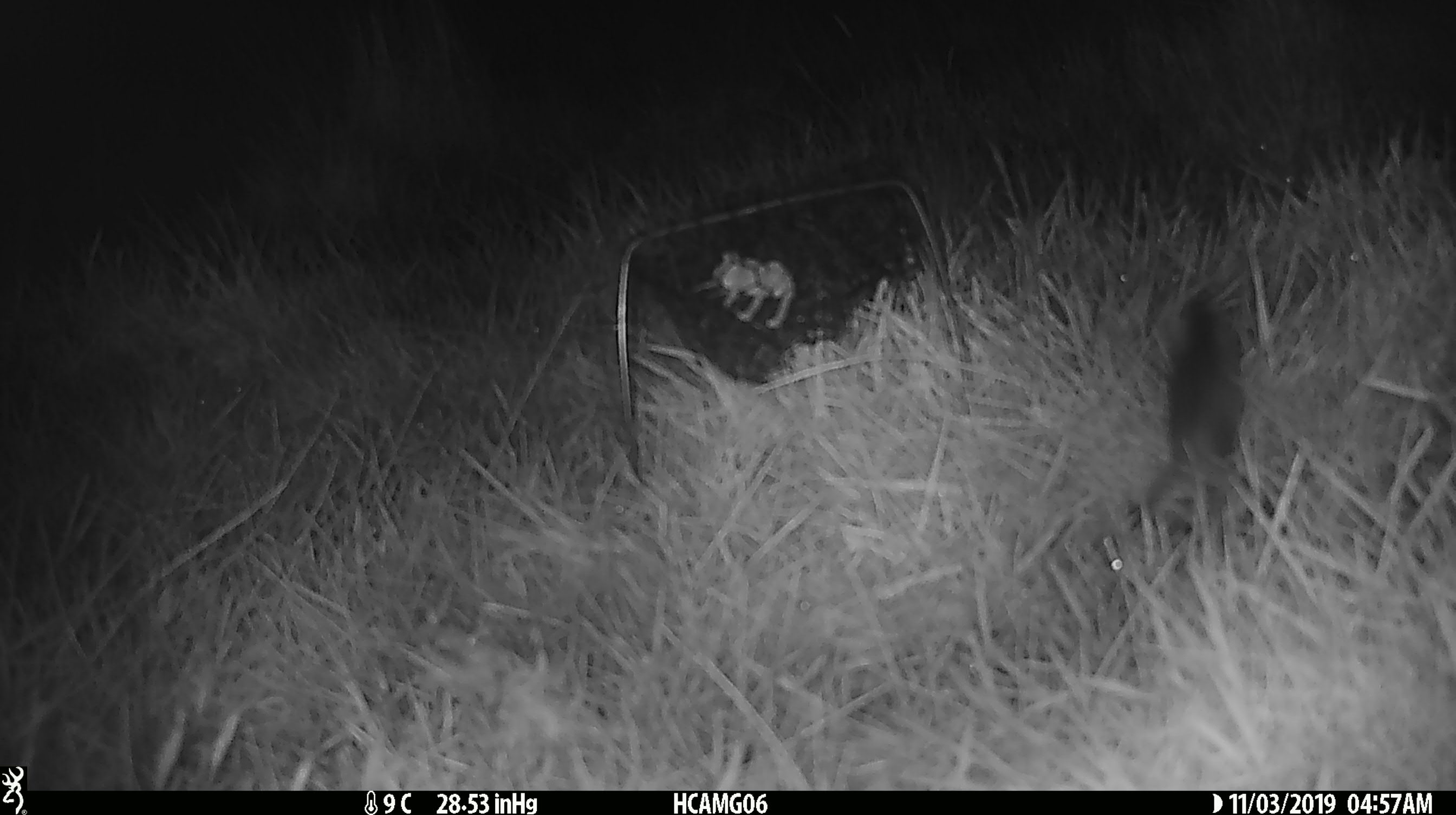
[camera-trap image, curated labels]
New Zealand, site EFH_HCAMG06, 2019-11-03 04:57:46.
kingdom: Animalia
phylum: Chordata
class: Mammalia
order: Rodentia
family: Muridae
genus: Mus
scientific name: Mus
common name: mouse